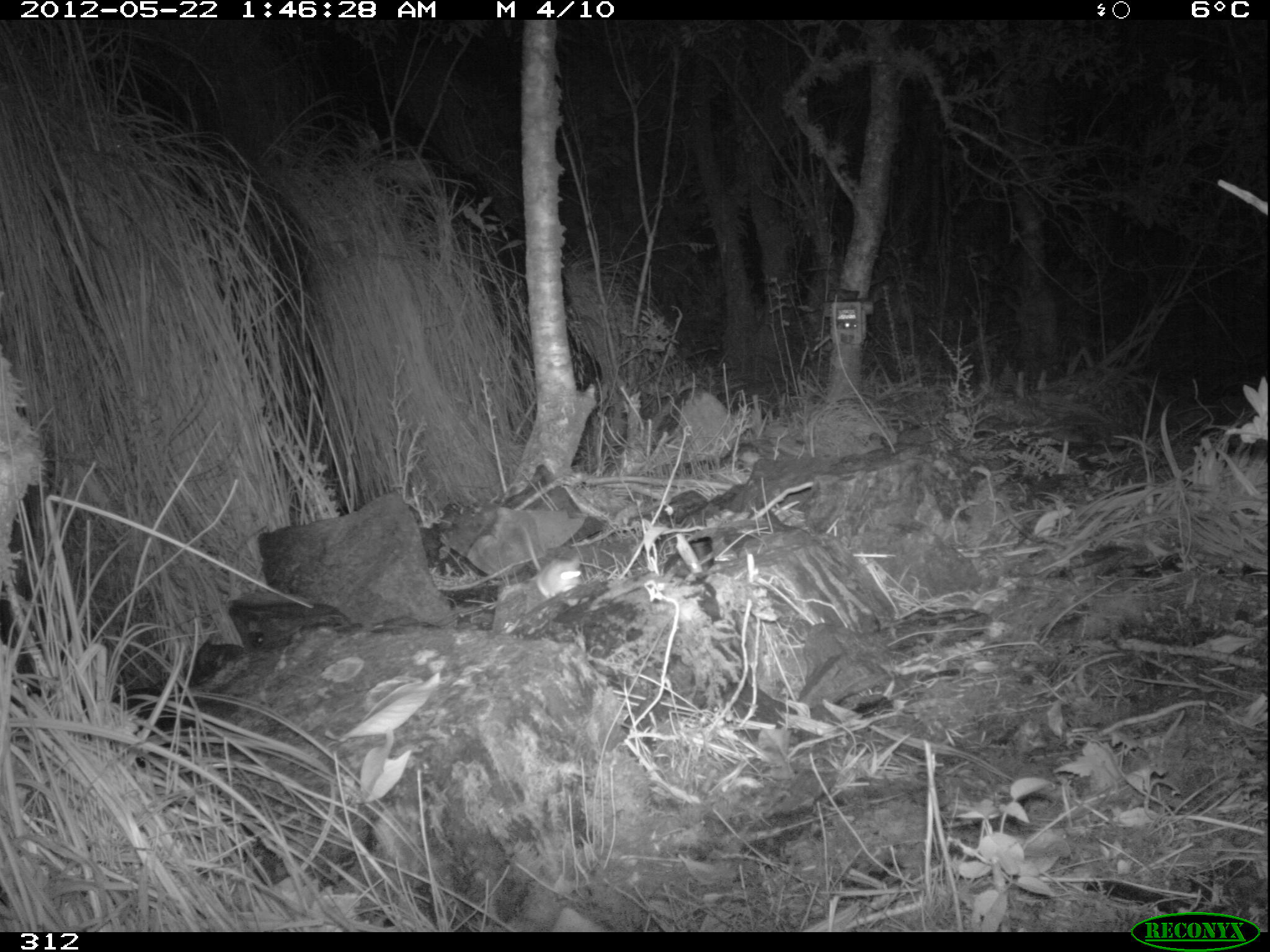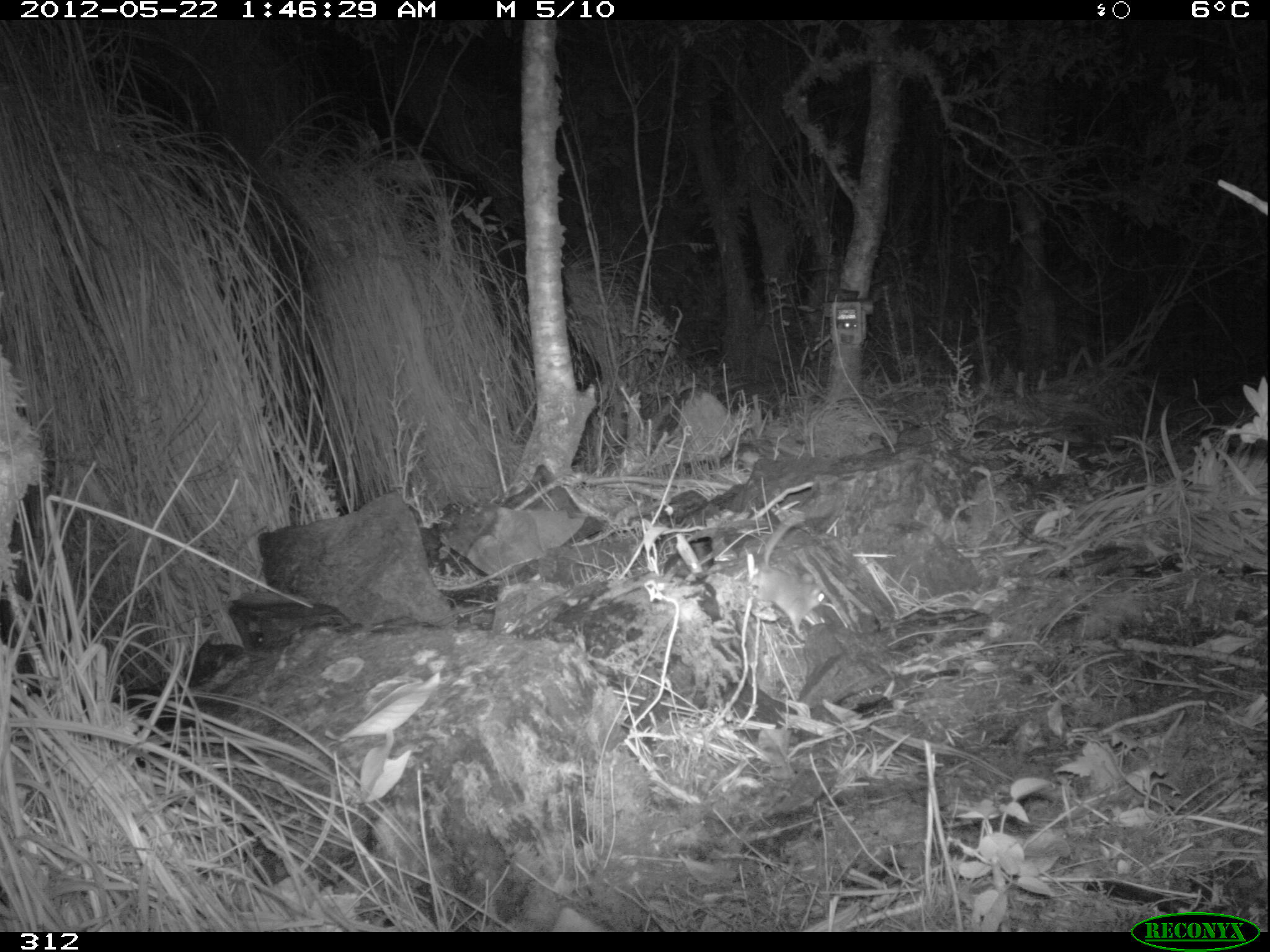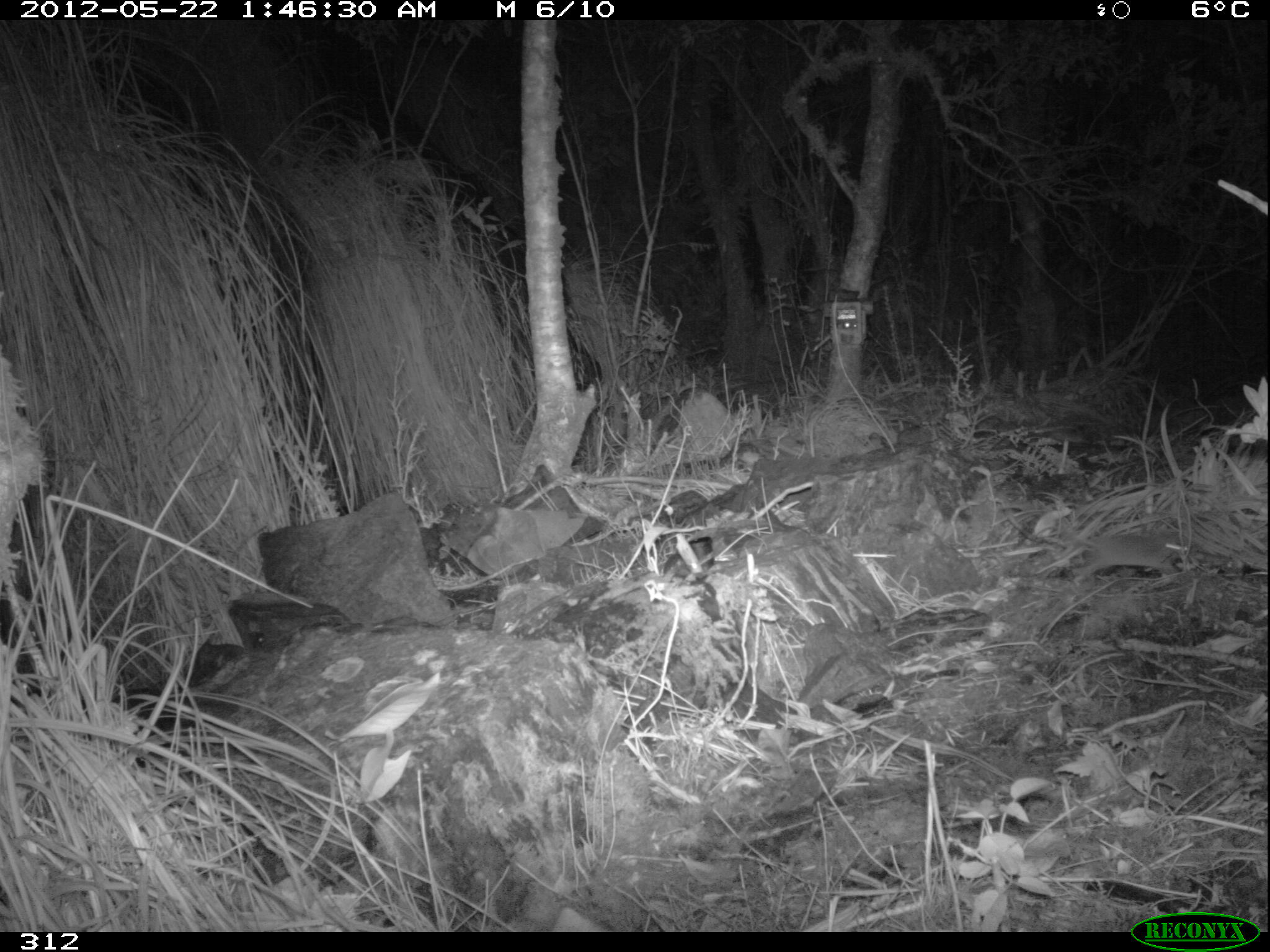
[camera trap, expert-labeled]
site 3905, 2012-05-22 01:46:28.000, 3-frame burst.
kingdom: Animalia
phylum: Chordata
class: Mammalia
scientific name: Marsupialia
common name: marsupials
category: unknown marsupial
Unknown marsupial (marsupials) (Marsupialia).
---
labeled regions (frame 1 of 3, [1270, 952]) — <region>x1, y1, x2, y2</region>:
unknown marsupial: <region>534, 555, 581, 598</region>